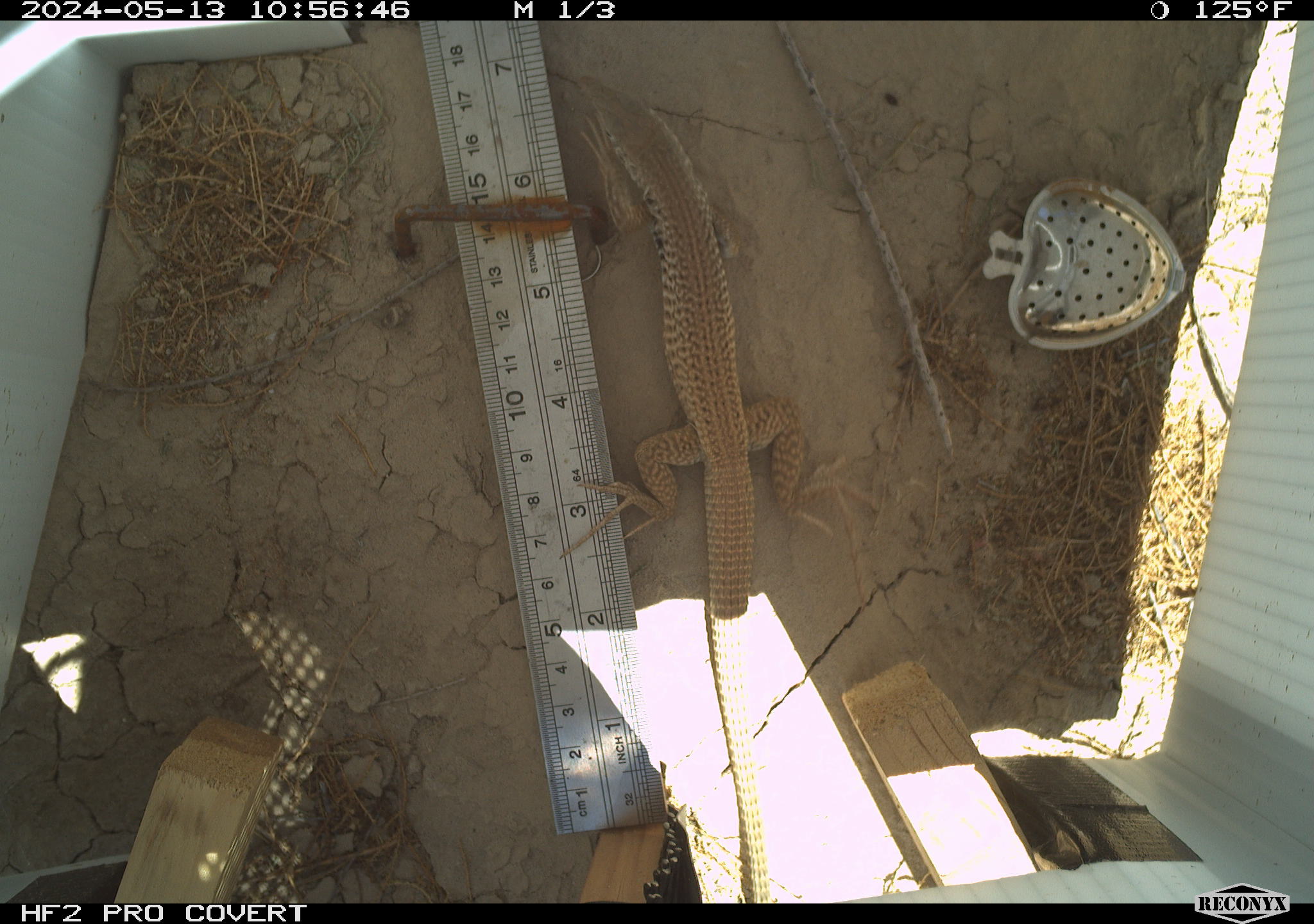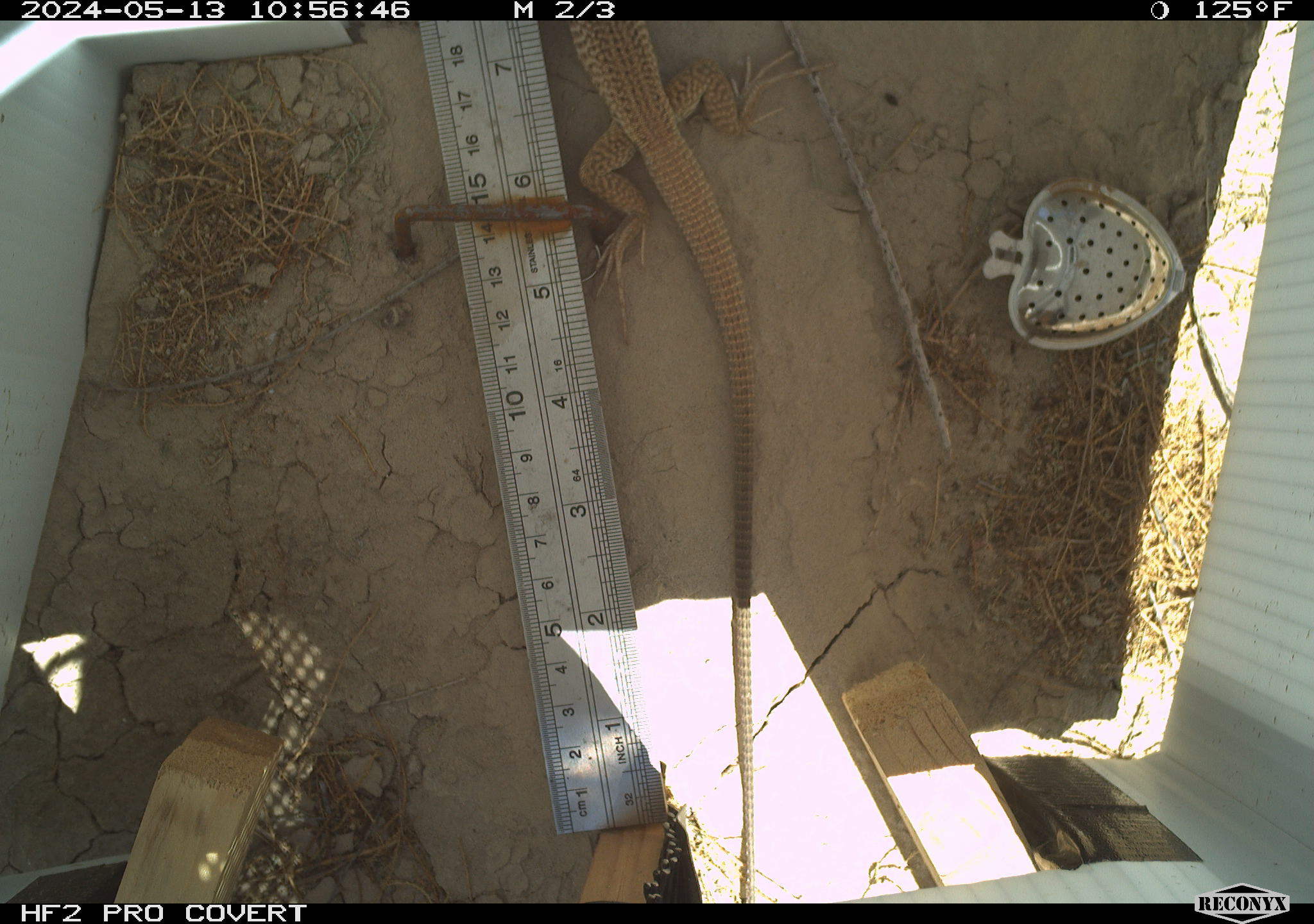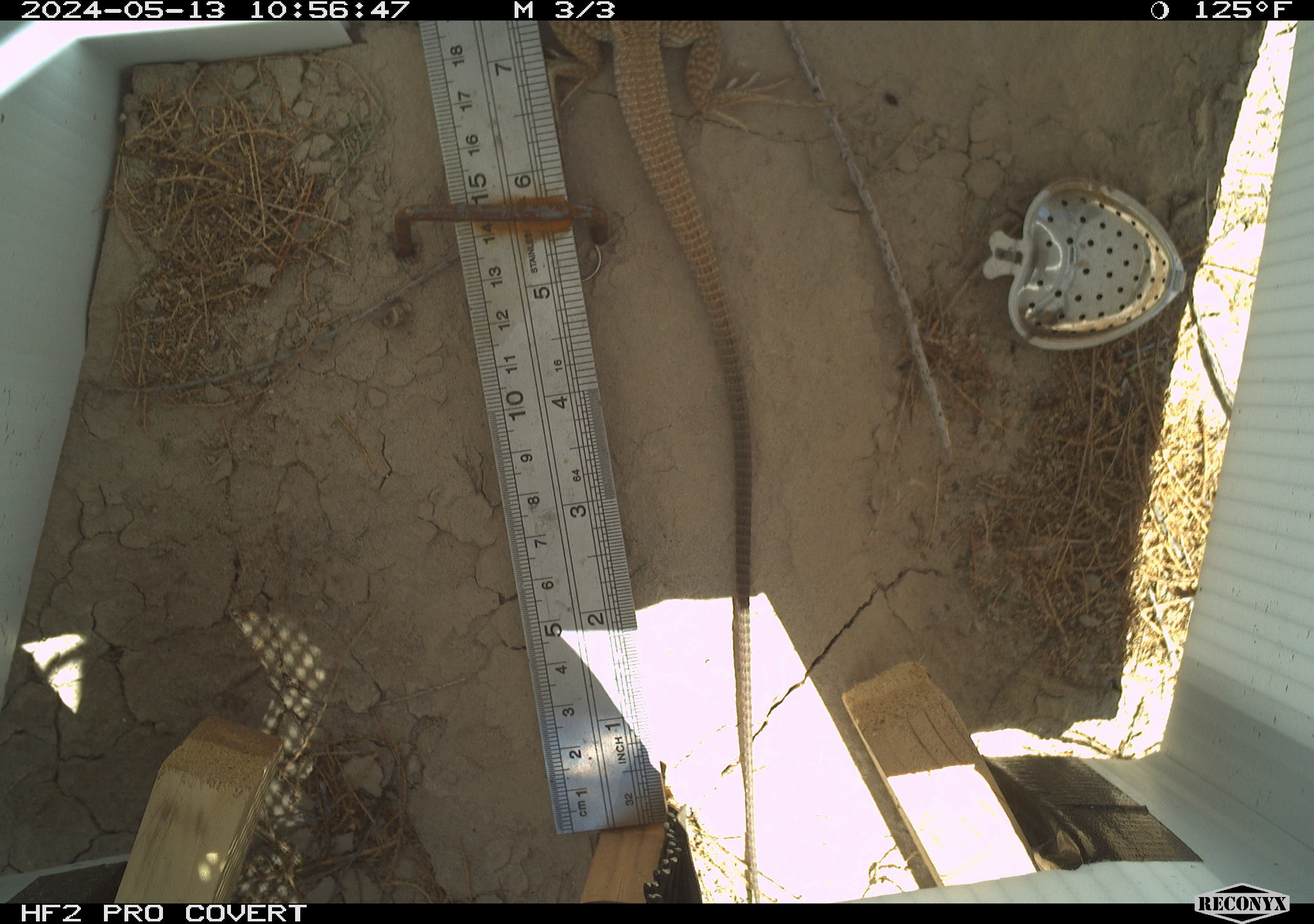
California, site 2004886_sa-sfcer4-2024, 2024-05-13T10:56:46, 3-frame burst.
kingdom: Animalia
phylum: Chordata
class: Reptilia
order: Squamata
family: Teiidae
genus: Aspidoscelis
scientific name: Aspidoscelis tigris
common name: western whiptail